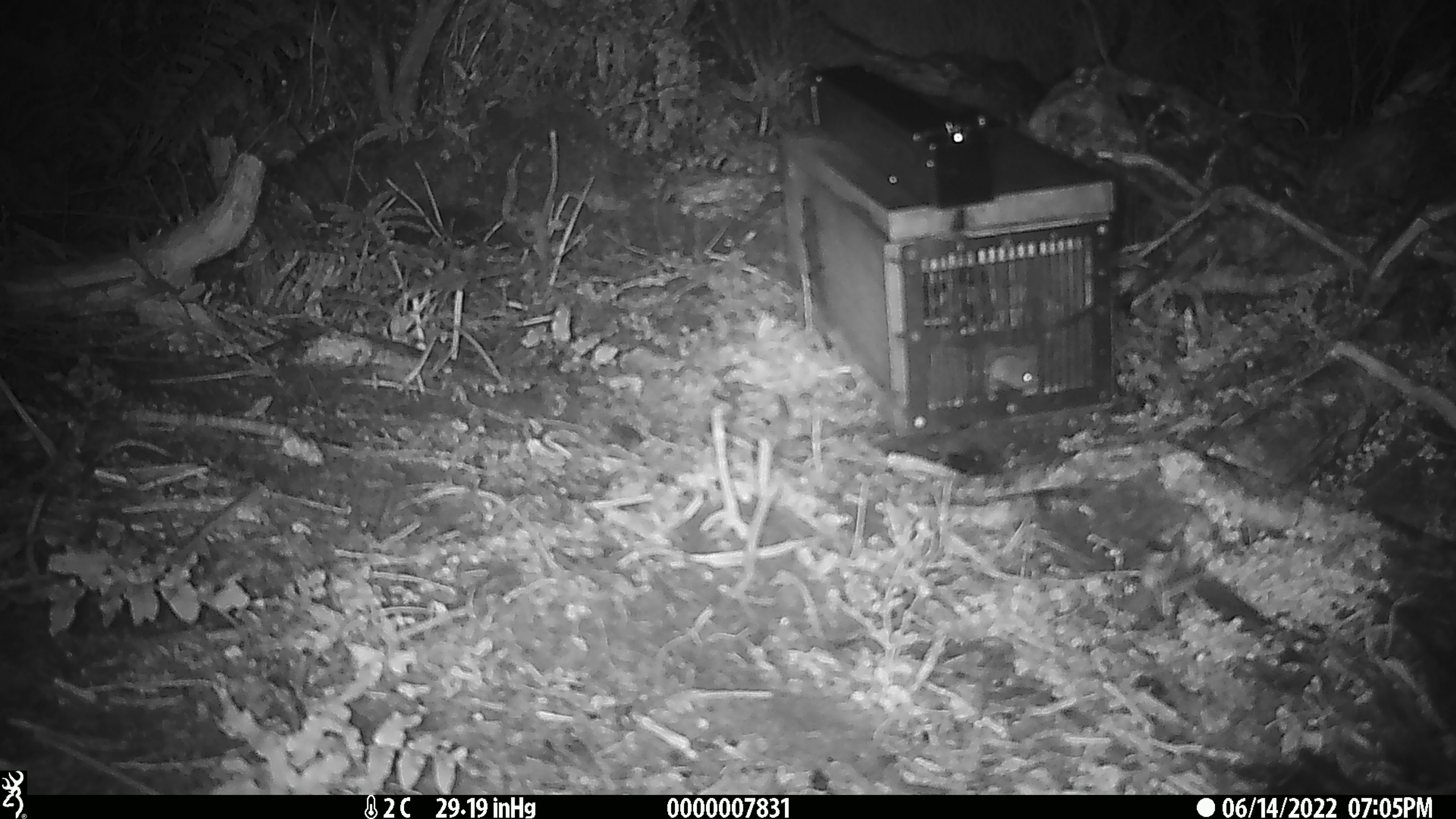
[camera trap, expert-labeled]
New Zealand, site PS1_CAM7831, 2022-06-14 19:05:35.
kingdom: Animalia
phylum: Chordata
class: Mammalia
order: Rodentia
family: Muridae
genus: Mus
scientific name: Mus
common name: mouse